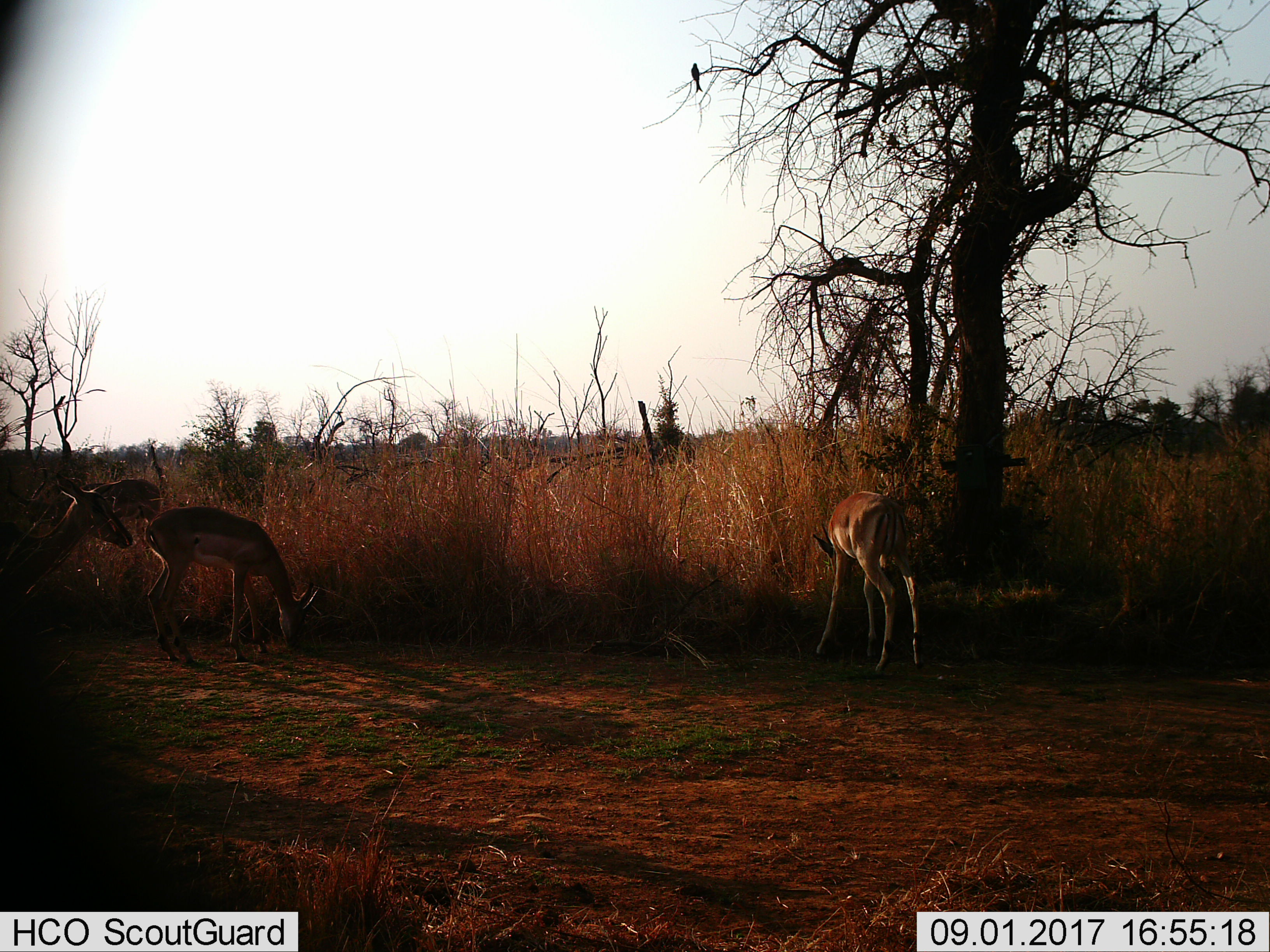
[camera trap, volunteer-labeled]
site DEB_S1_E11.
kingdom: Animalia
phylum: Chordata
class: Mammalia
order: Artiodactyla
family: Bovidae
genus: Aepyceros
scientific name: Aepyceros melampus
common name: impala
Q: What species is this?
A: Impala (Aepyceros melampus).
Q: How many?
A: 4.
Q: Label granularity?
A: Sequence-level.